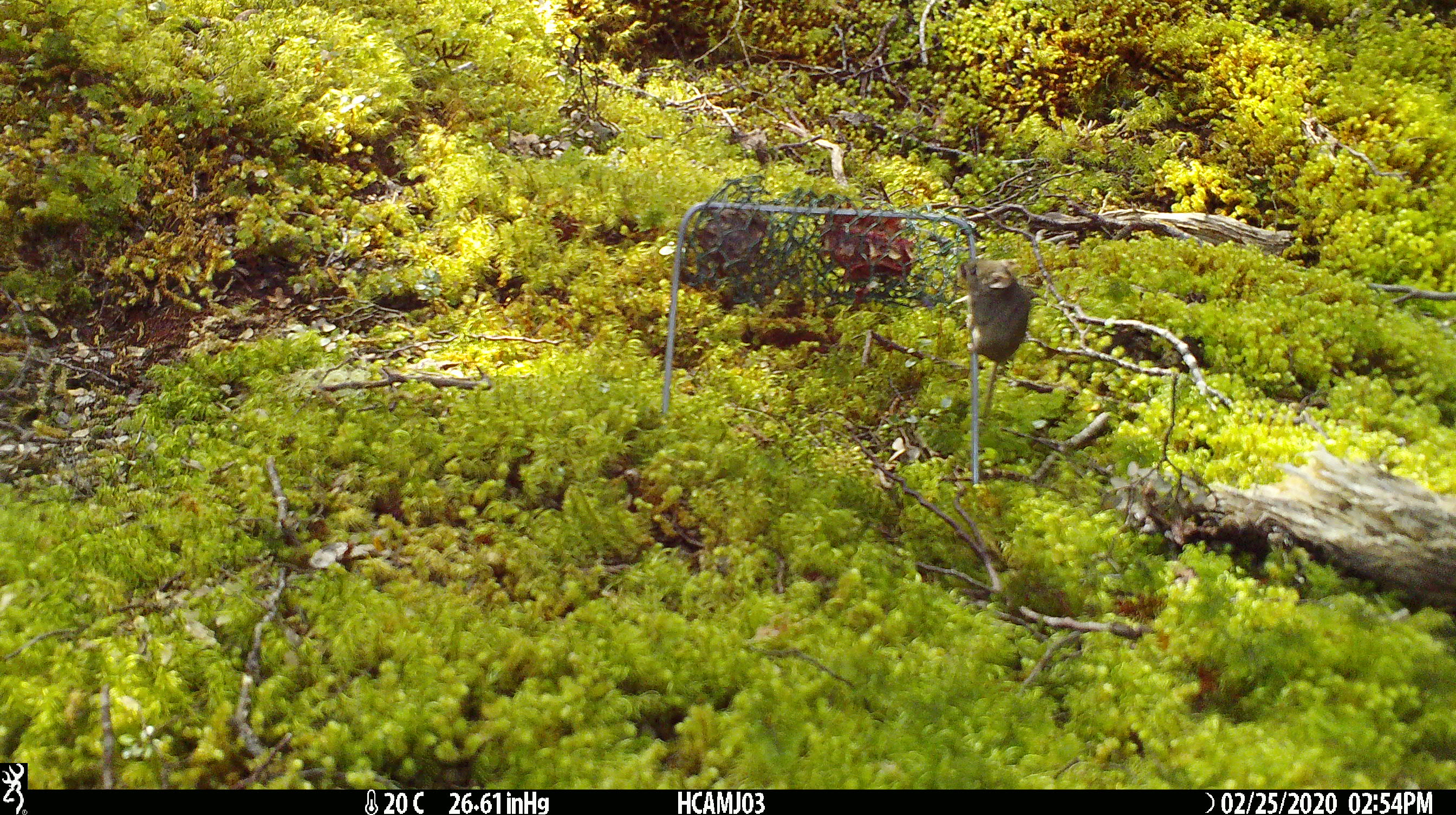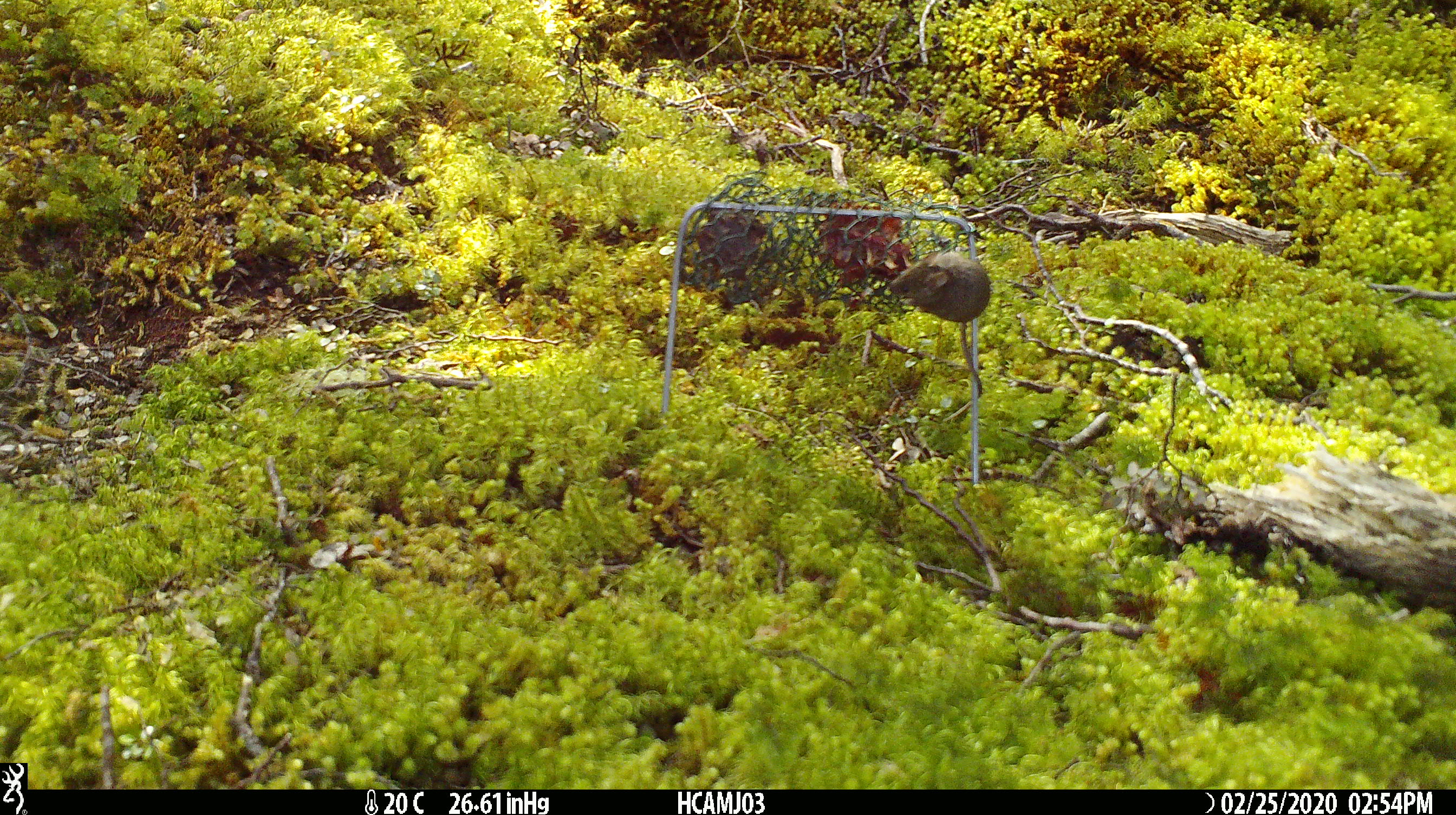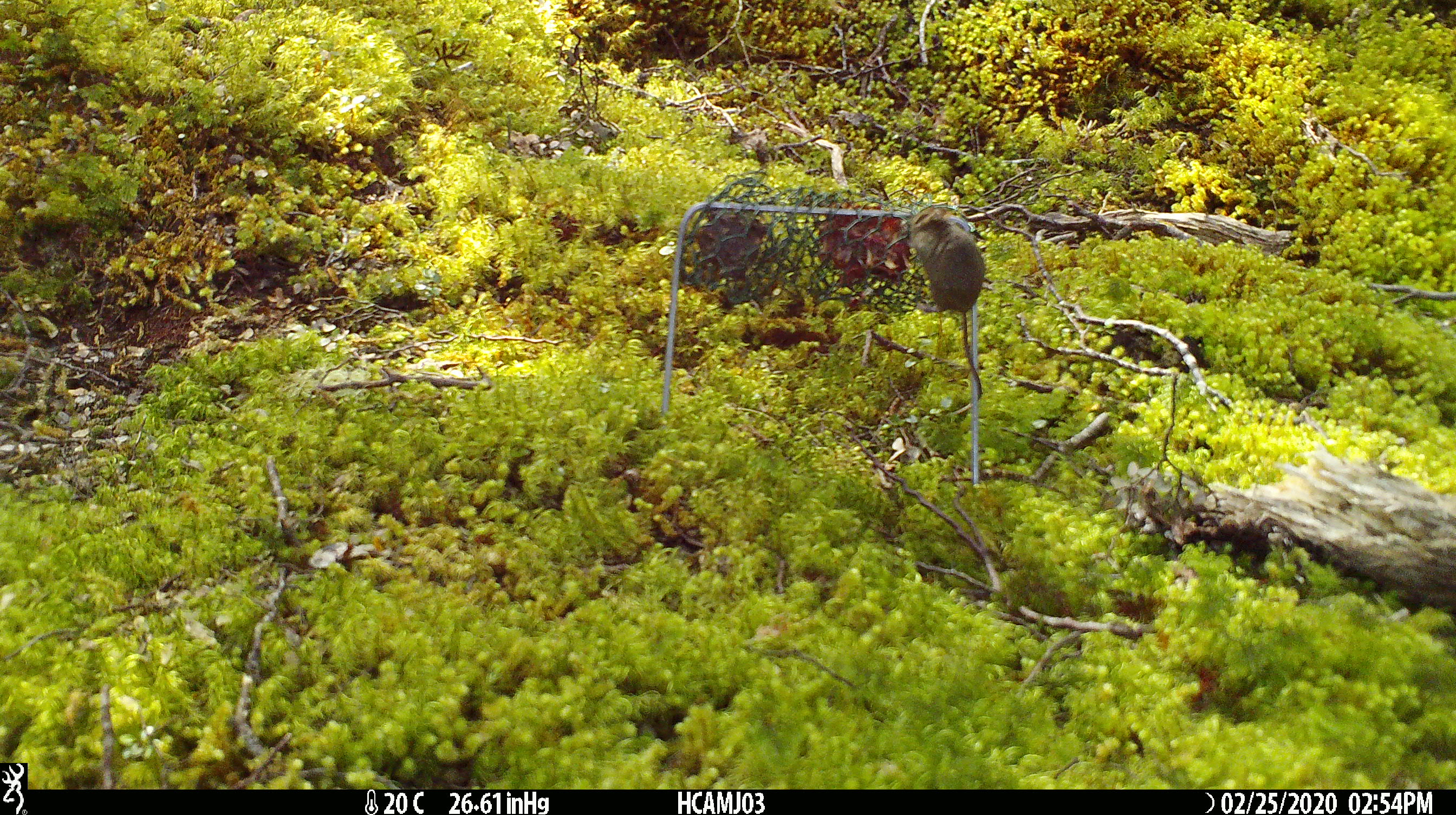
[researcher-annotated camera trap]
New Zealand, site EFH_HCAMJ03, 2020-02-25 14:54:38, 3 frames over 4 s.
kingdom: Animalia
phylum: Chordata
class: Mammalia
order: Rodentia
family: Muridae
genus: Mus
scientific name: Mus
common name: mouse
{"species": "mouse (Mus)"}